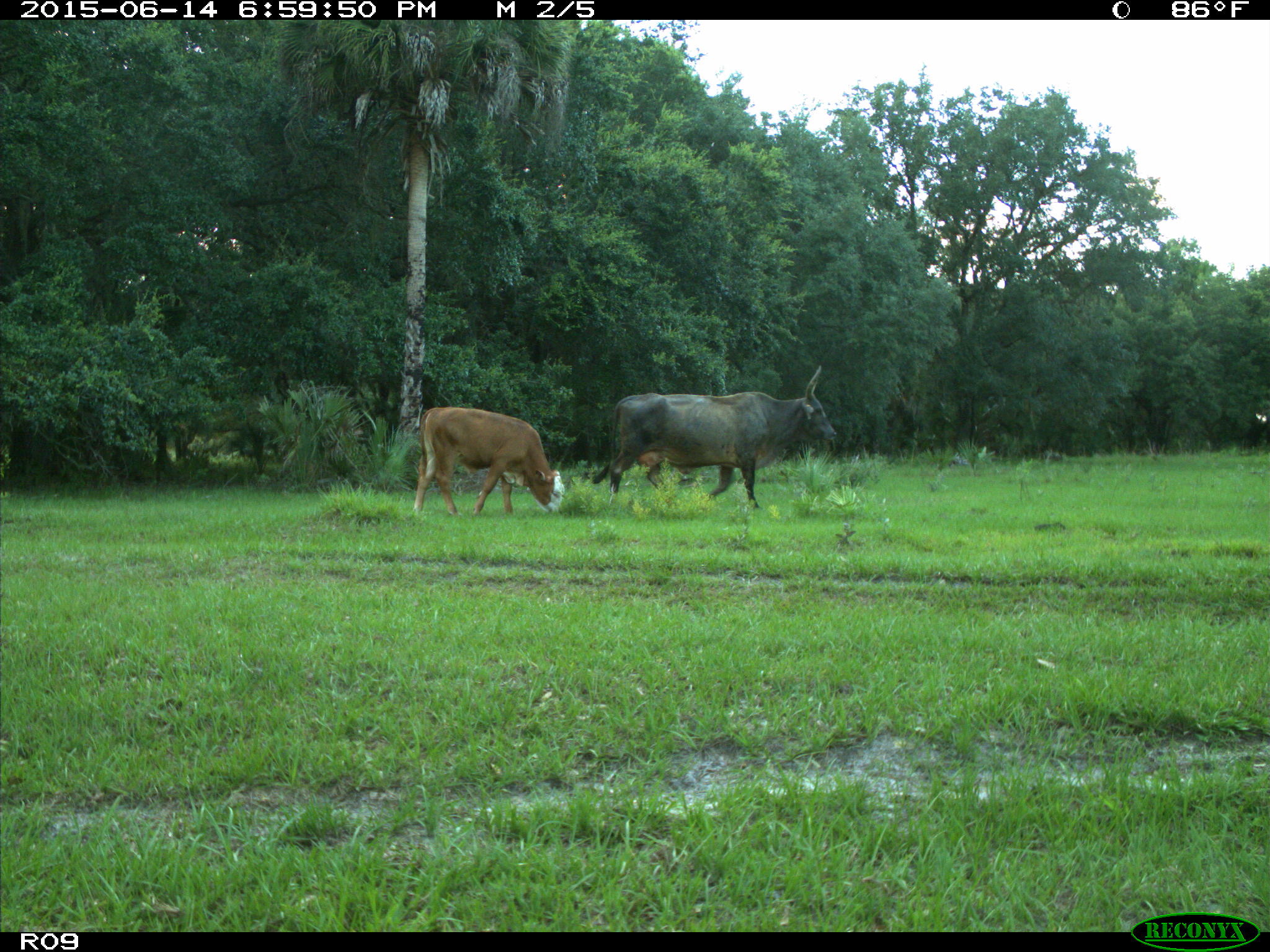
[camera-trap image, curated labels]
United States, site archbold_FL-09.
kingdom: Animalia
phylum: Chordata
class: Mammalia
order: Artiodactyla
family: Bovidae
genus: Bos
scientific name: Bos taurus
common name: domestic cow